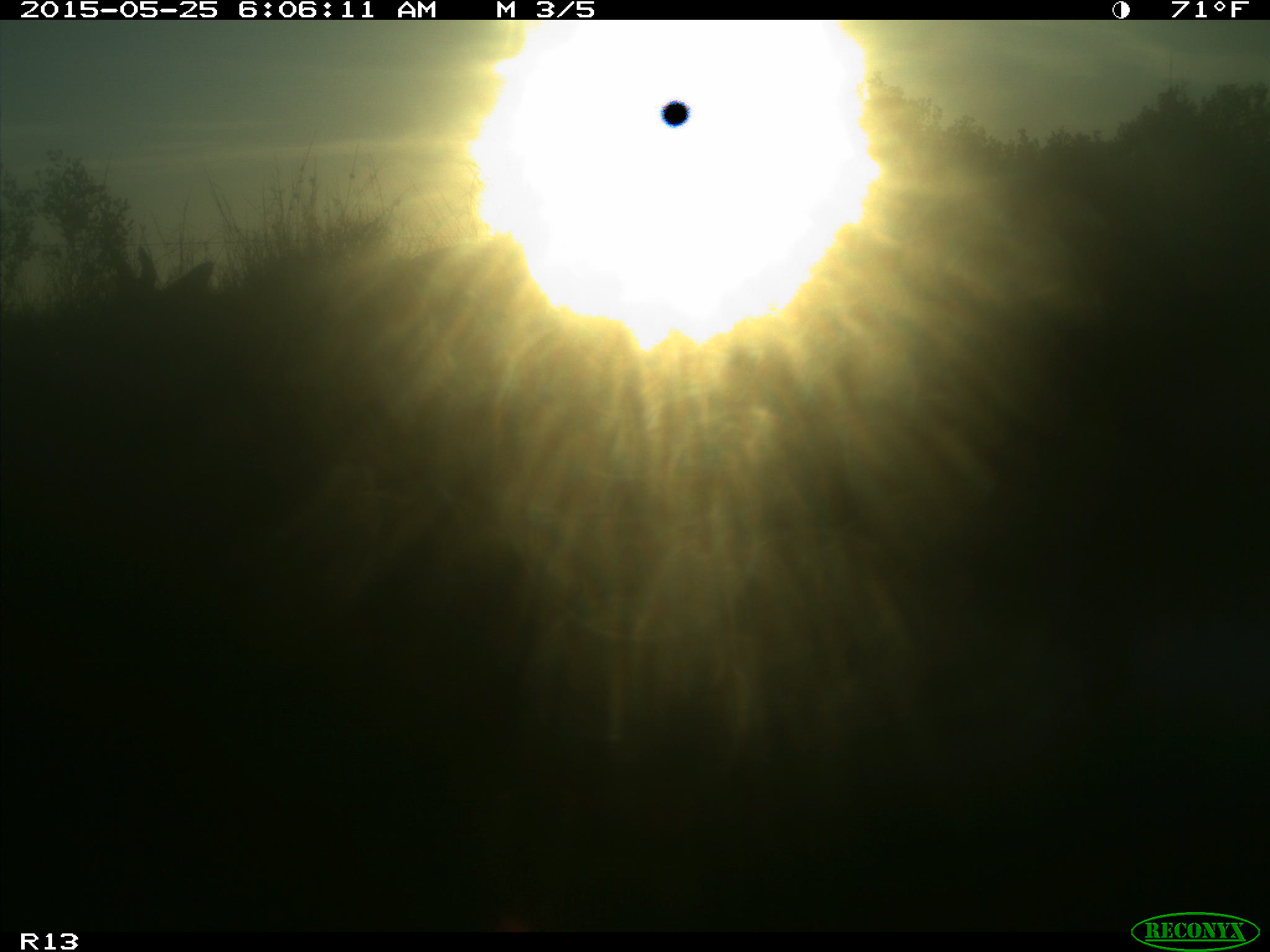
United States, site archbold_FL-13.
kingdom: Animalia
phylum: Chordata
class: Mammalia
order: Artiodactyla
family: Bovidae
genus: Bos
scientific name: Bos taurus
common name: domestic cow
Bos taurus (domestic cow).